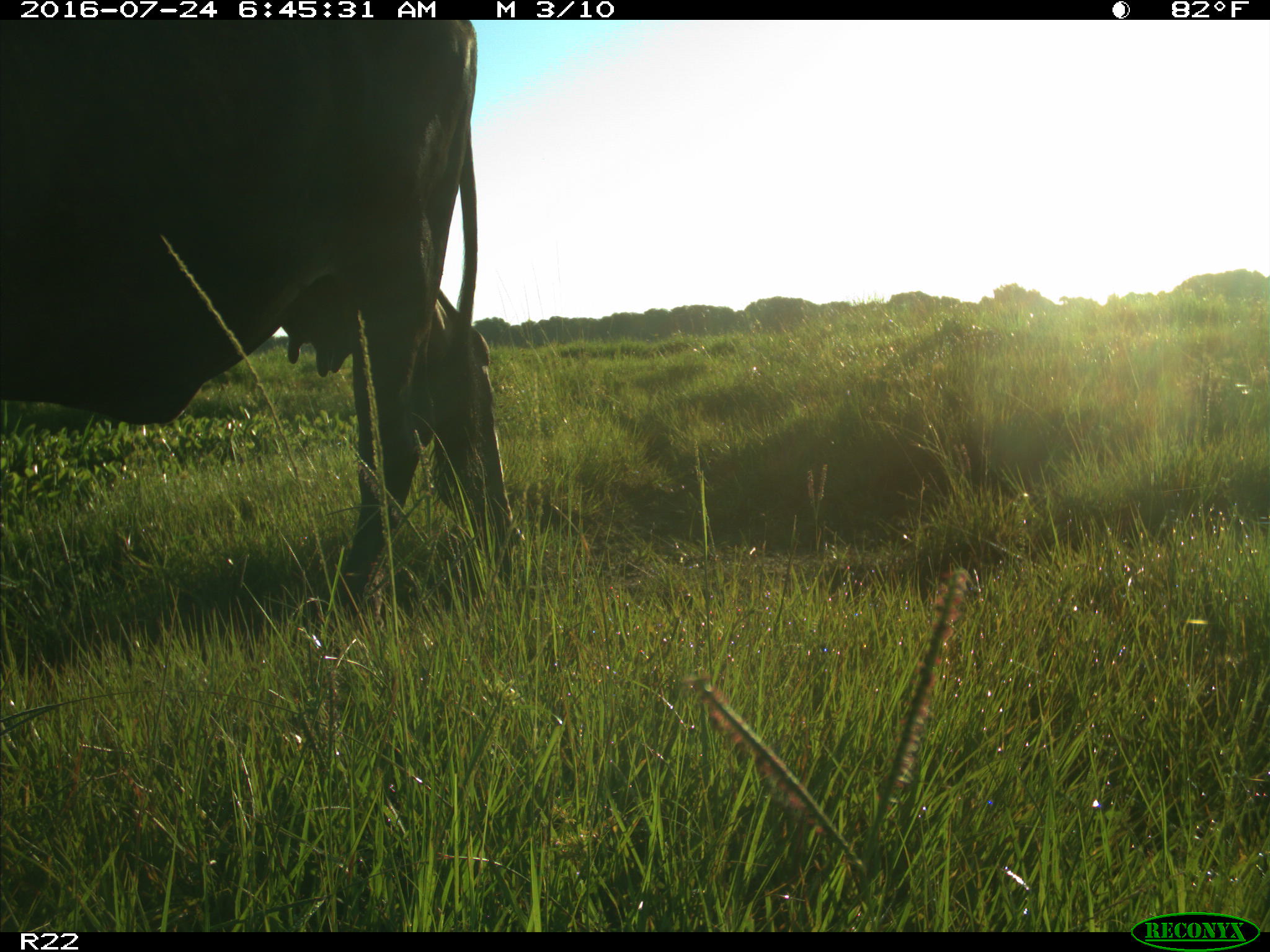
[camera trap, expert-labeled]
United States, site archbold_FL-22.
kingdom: Animalia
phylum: Chordata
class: Mammalia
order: Artiodactyla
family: Bovidae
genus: Bos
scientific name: Bos taurus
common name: domestic cow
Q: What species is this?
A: Bos taurus (domestic cow).